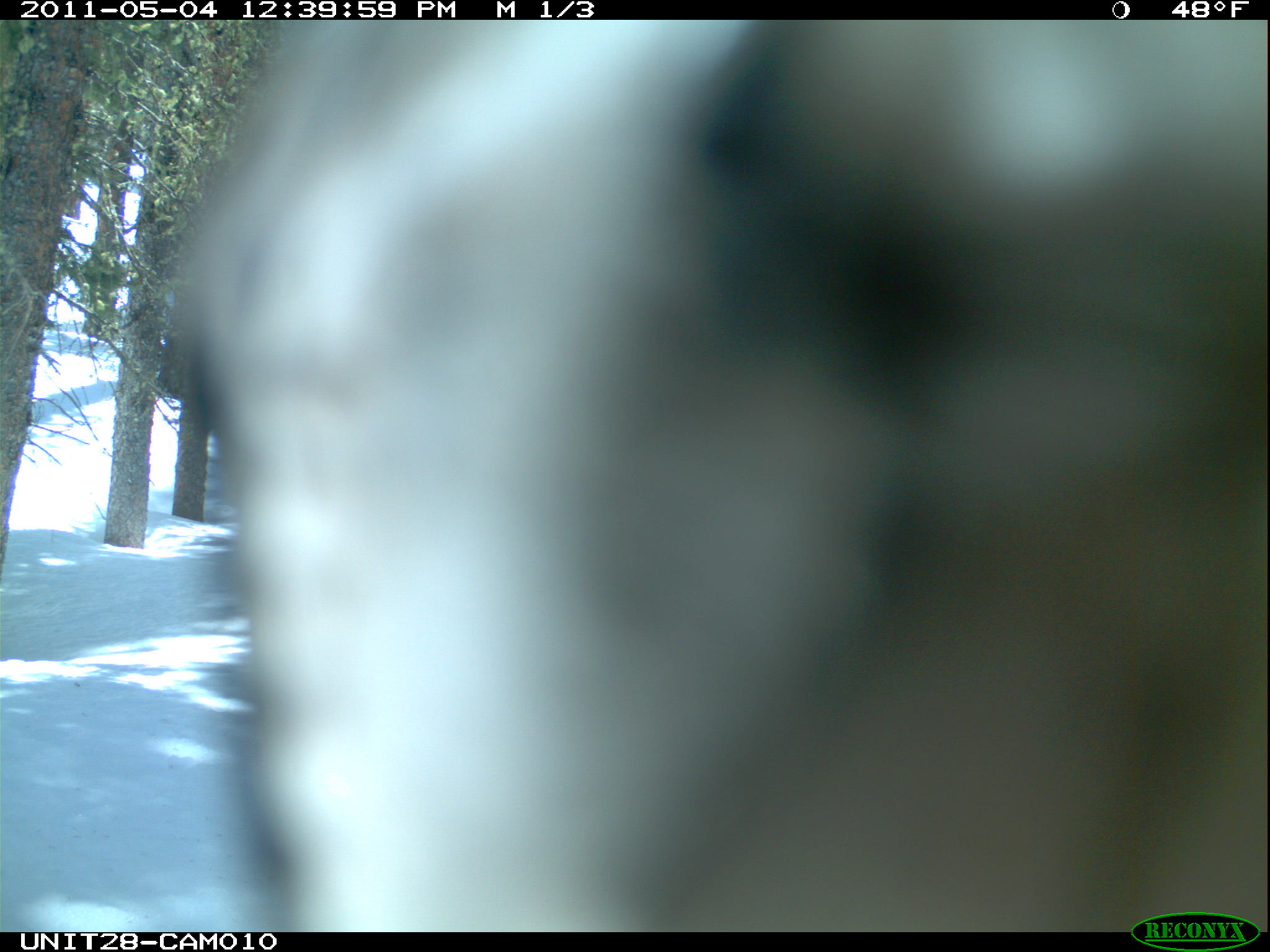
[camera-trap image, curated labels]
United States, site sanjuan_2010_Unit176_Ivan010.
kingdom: Animalia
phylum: Chordata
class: Aves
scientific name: Aves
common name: birds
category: unidentified bird